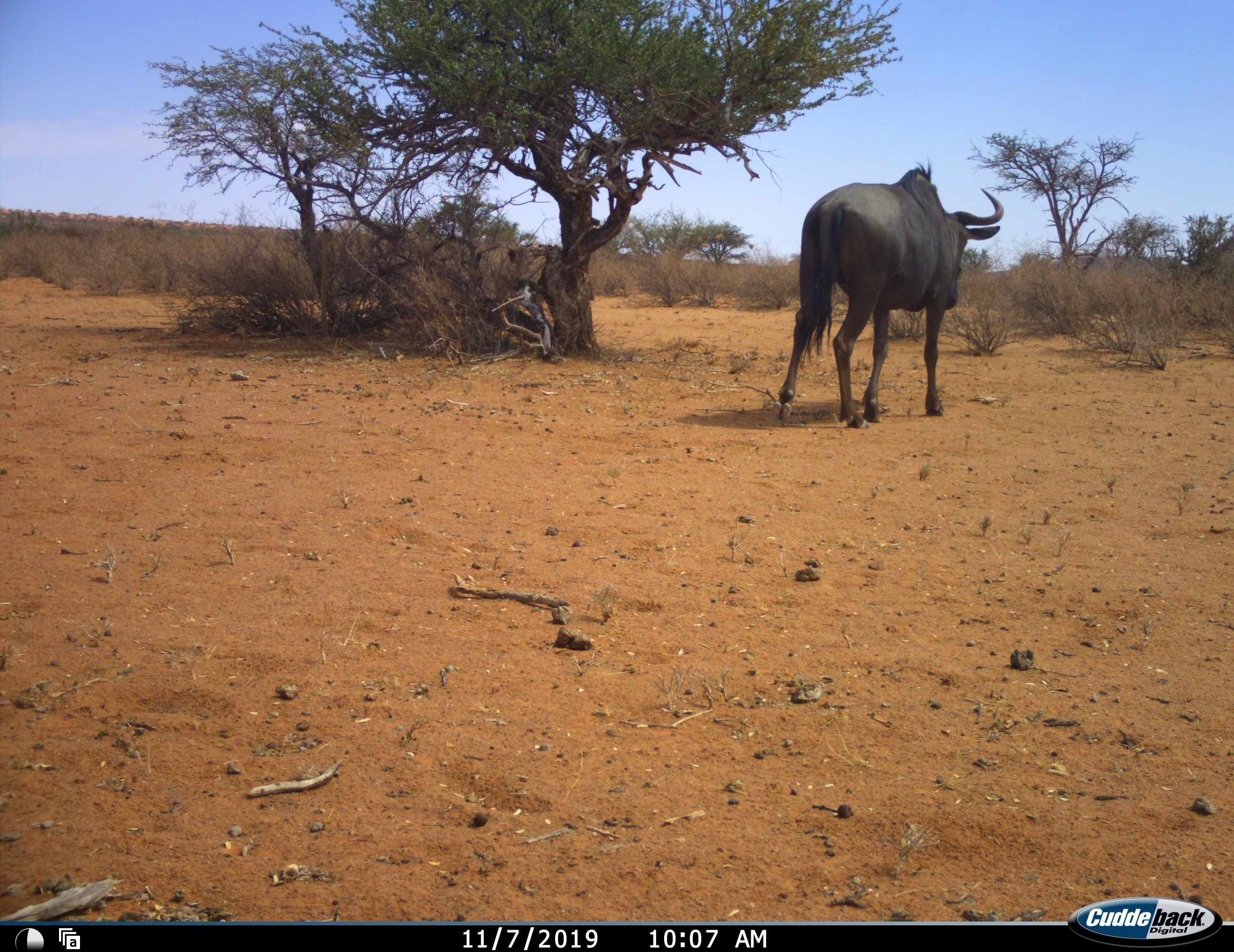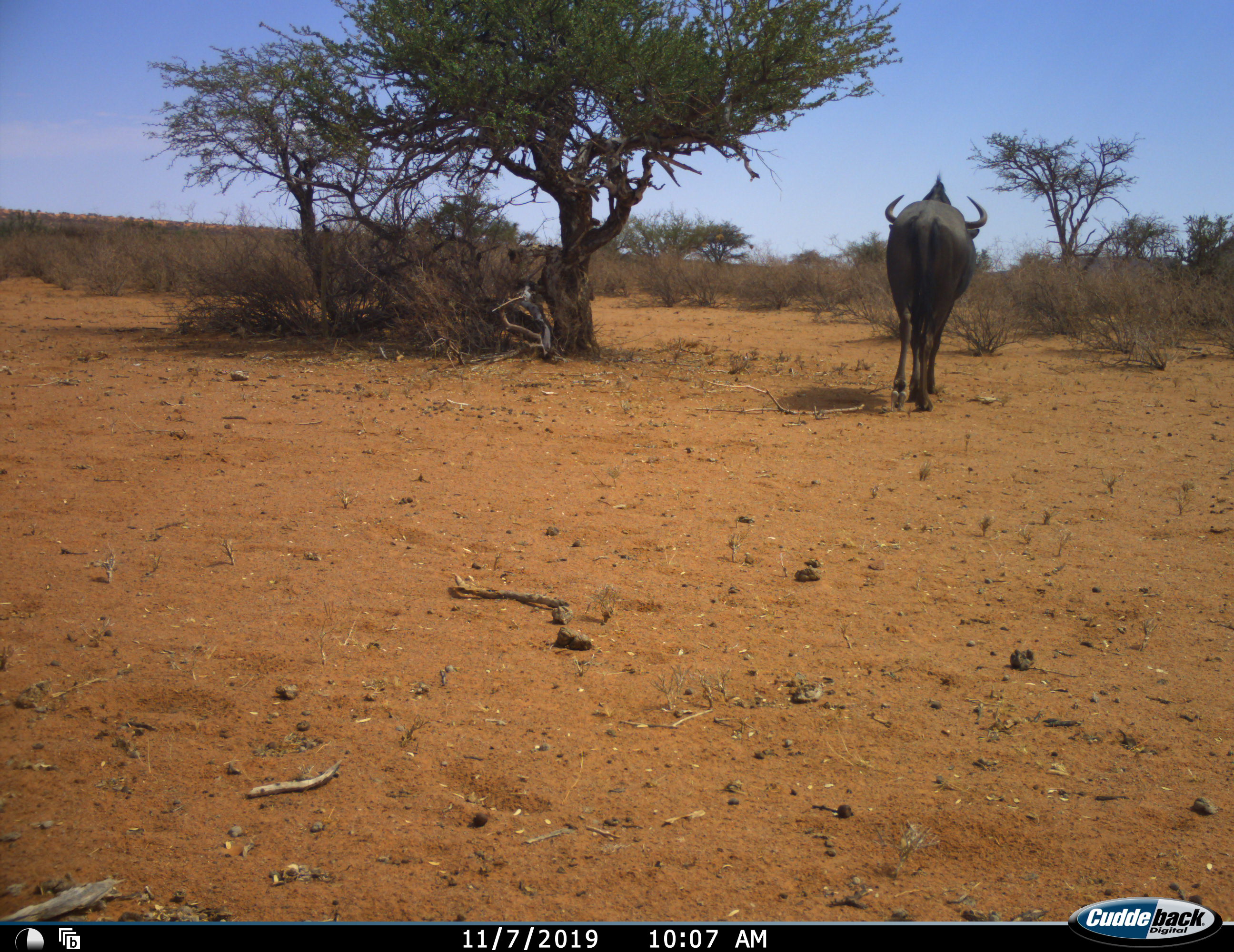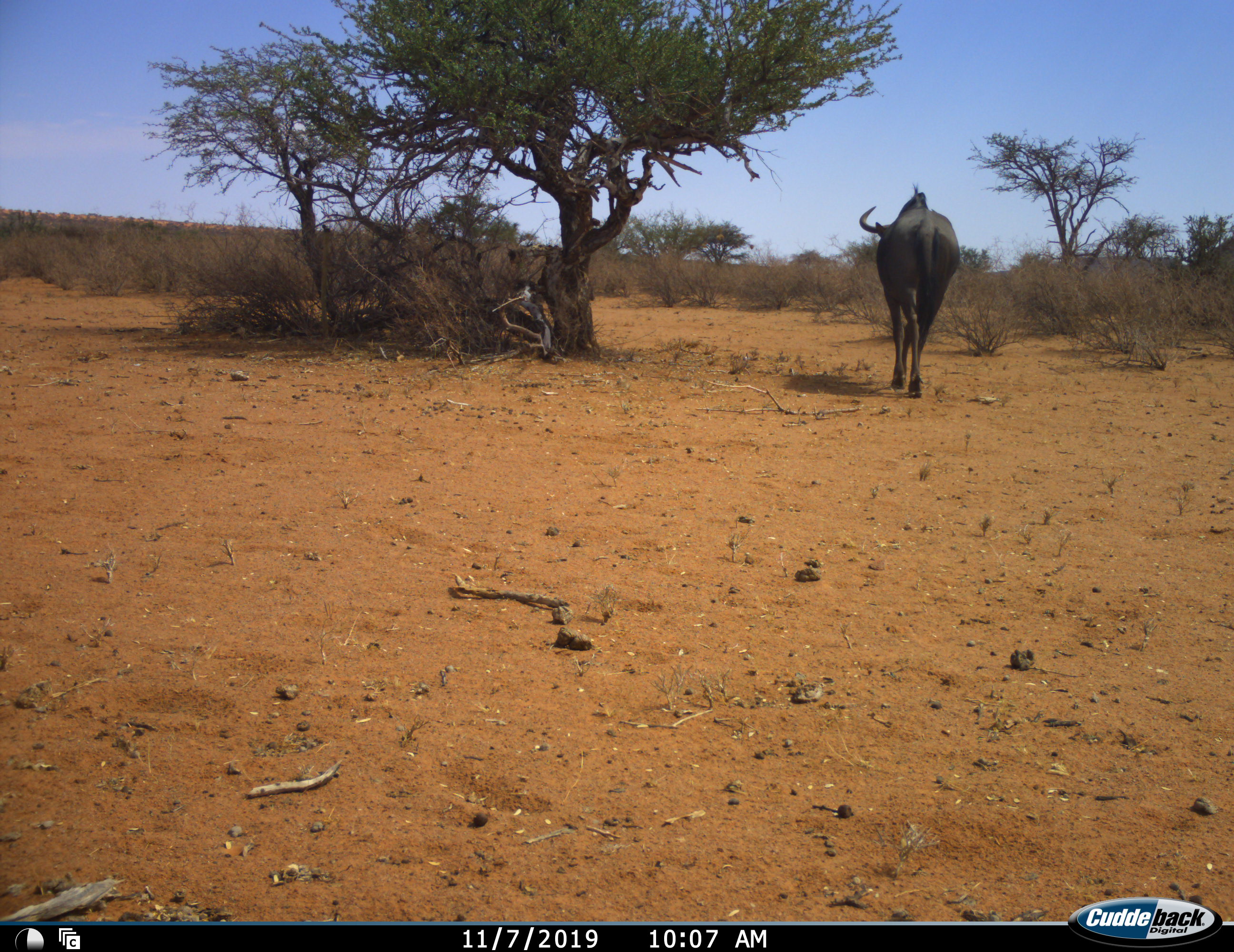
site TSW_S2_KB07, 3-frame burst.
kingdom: Animalia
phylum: Chordata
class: Mammalia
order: Artiodactyla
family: Bovidae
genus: Connochaetes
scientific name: Connochaetes taurinus taurinus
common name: blue wildebeest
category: wildebeestblue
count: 1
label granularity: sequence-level